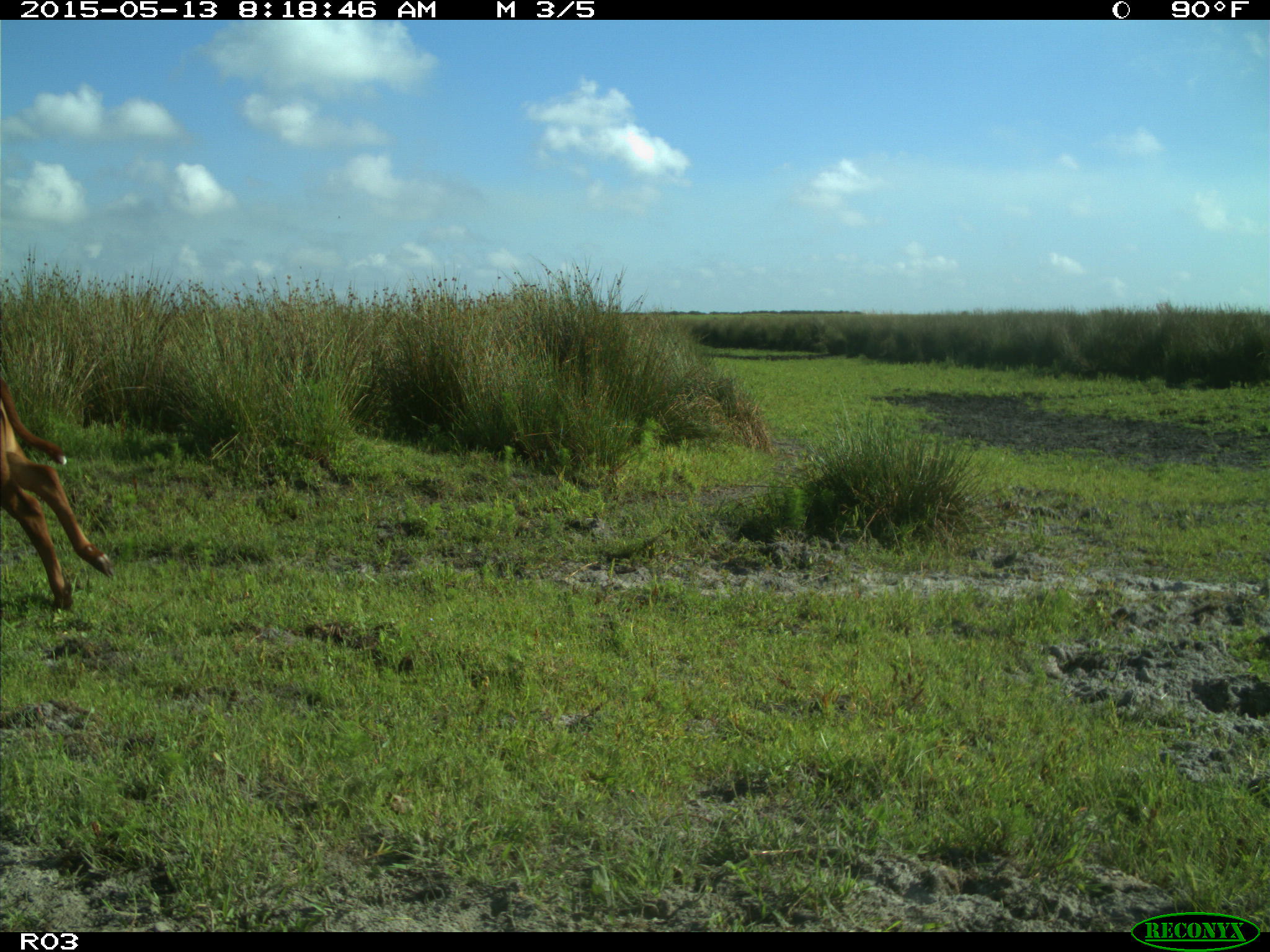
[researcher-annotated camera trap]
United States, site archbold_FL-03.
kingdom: Animalia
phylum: Chordata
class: Mammalia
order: Artiodactyla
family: Bovidae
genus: Bos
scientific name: Bos taurus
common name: domestic cow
Bos taurus (domestic cow).